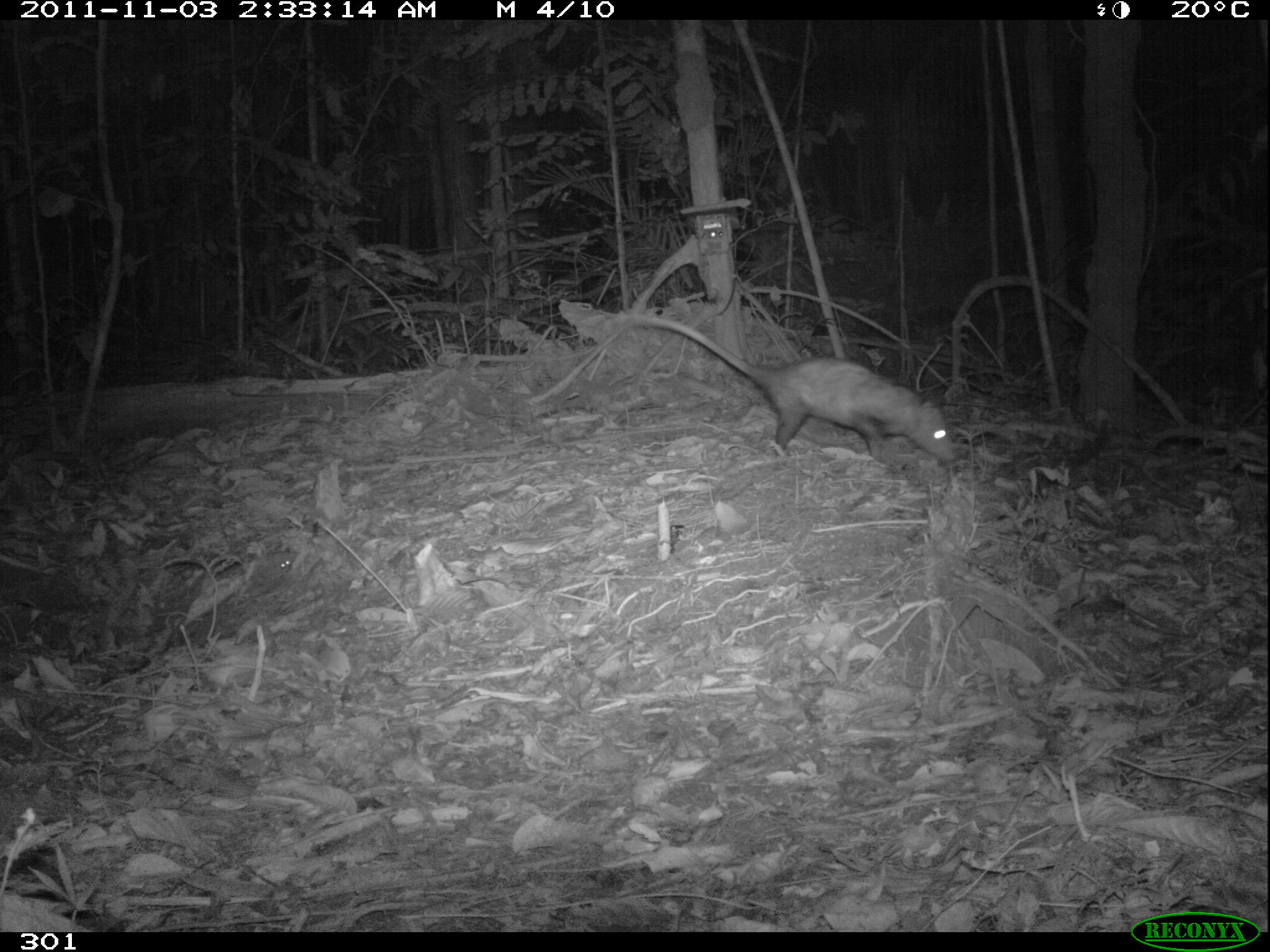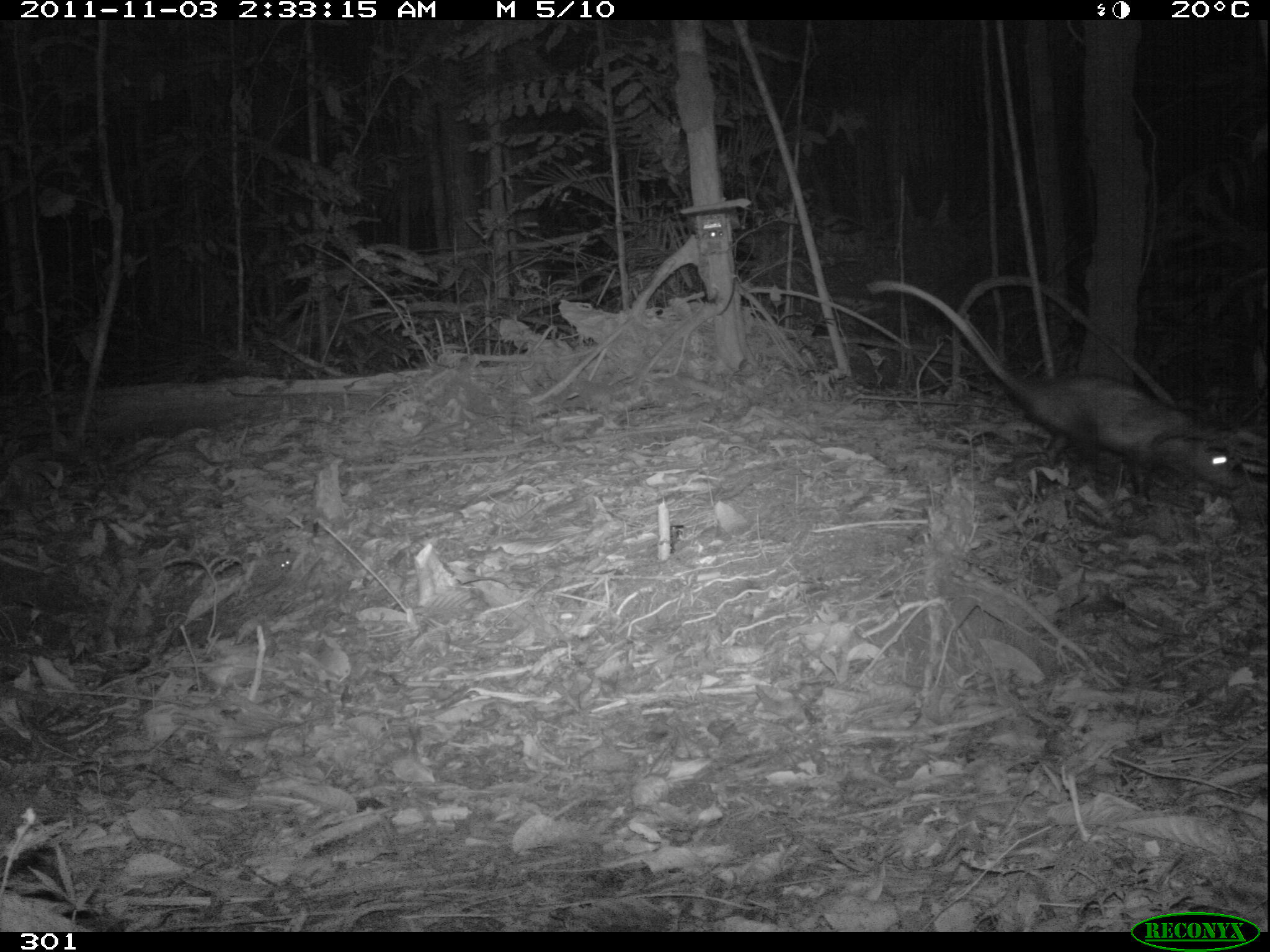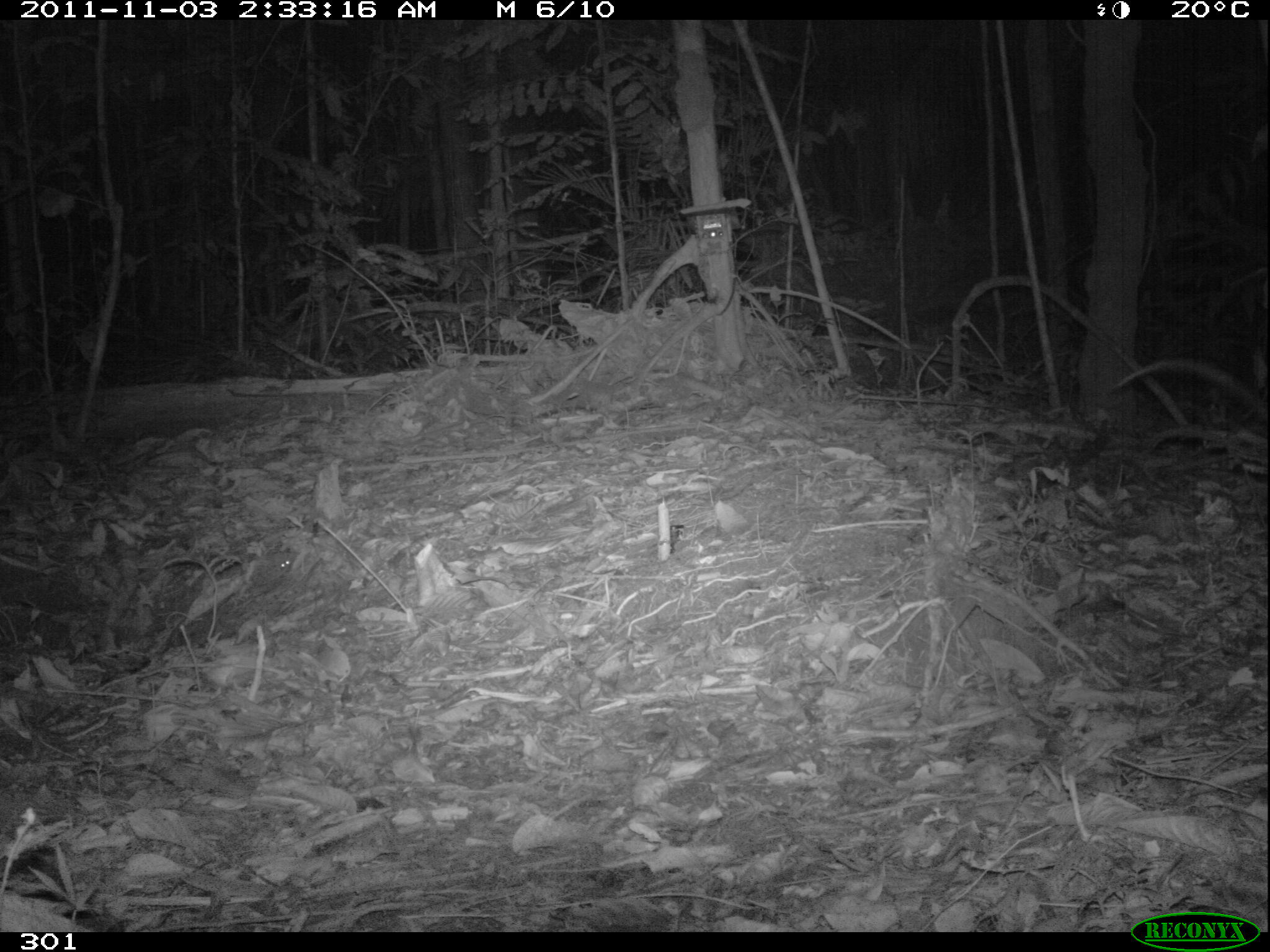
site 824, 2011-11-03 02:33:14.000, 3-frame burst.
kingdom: Animalia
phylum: Chordata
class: Mammalia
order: Didelphimorphia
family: Didelphidae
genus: Didelphis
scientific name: Didelphis marsupialis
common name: southern opossum